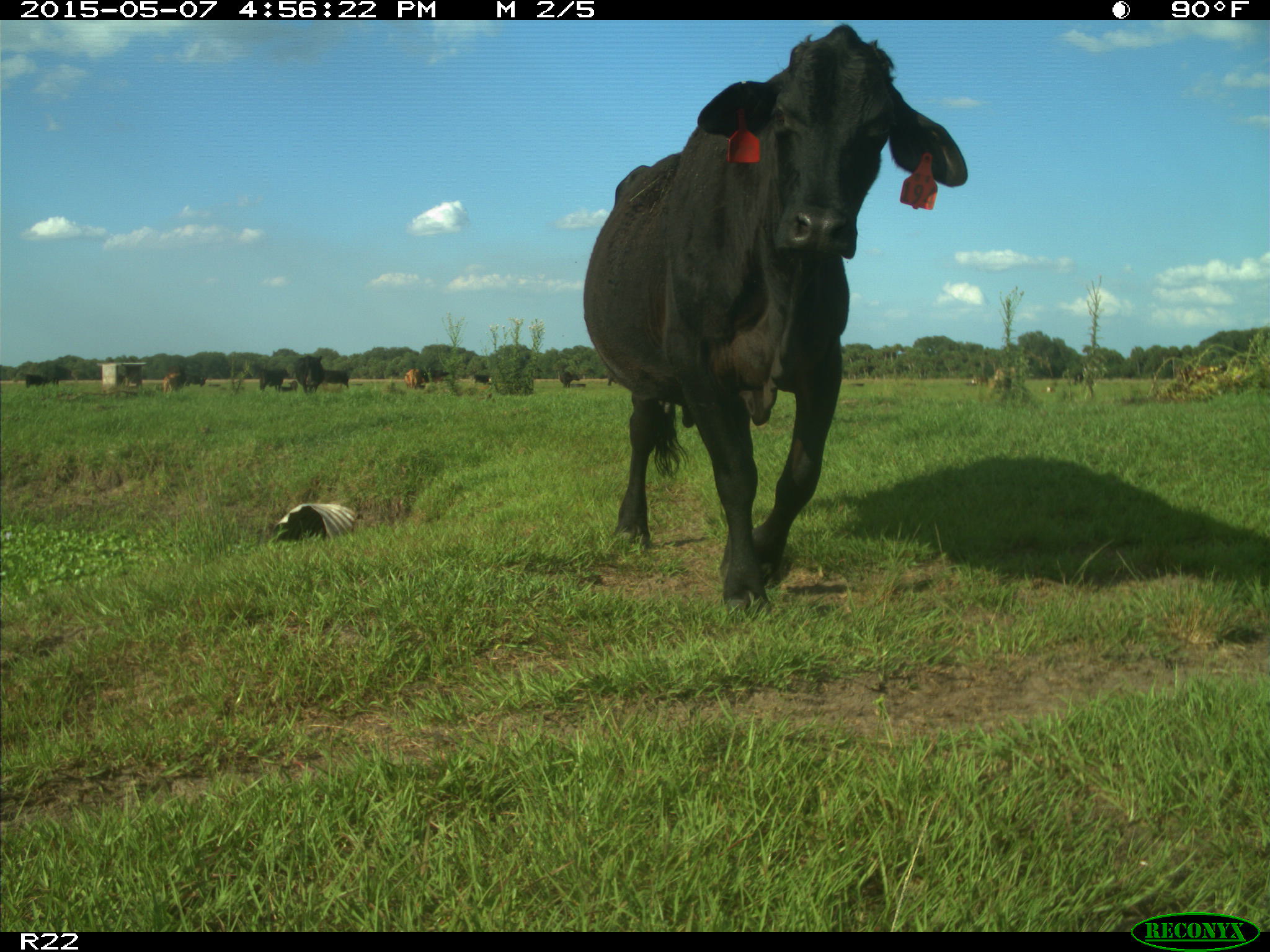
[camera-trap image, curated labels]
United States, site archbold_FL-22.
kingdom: Animalia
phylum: Chordata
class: Mammalia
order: Artiodactyla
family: Bovidae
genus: Bos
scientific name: Bos taurus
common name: domestic cow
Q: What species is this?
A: Bos taurus (domestic cow).